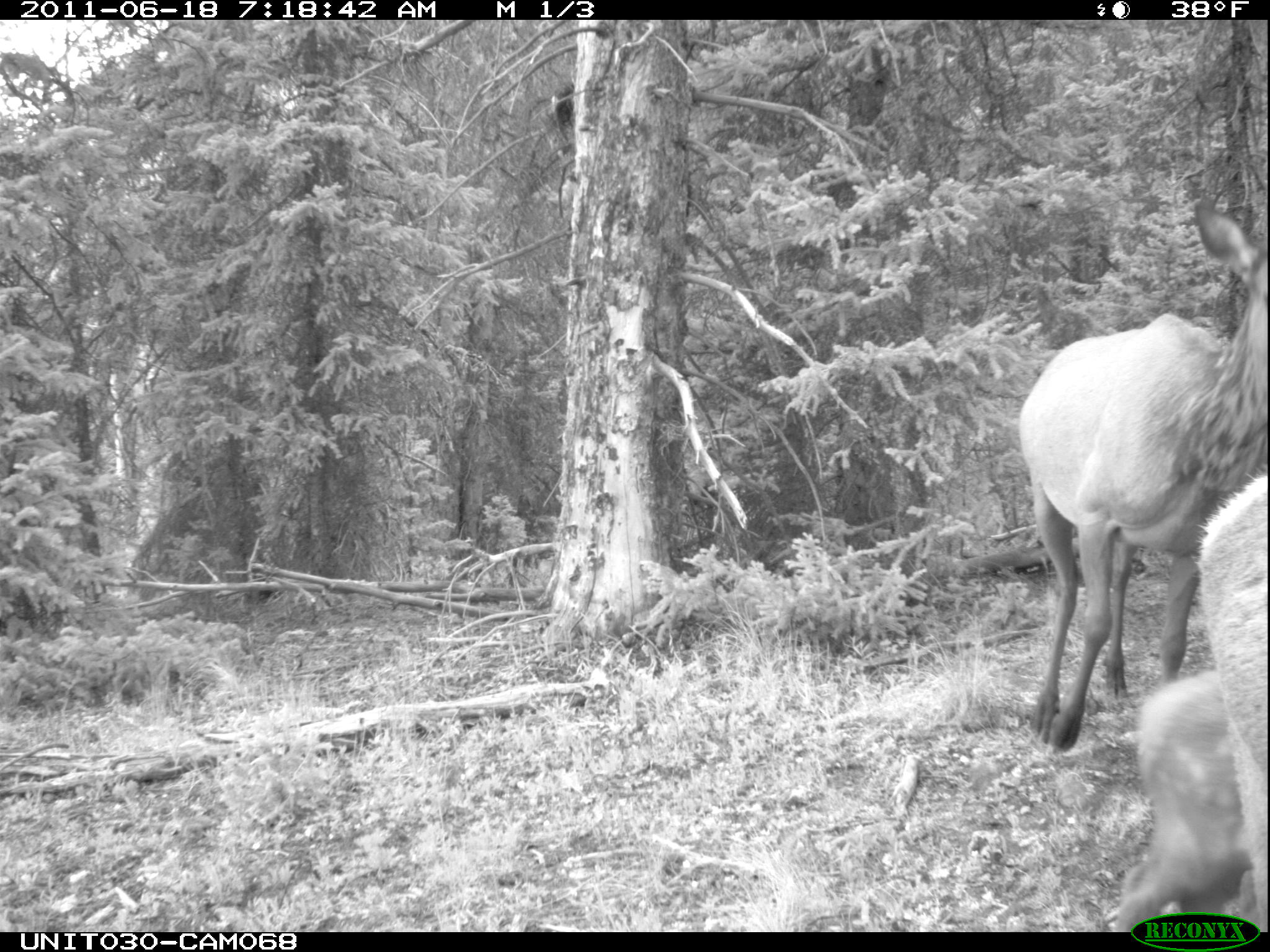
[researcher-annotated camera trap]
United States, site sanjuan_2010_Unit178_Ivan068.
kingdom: Animalia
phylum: Chordata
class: Mammalia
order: Artiodactyla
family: Cervidae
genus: Cervus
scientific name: Cervus elaphus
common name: red deer